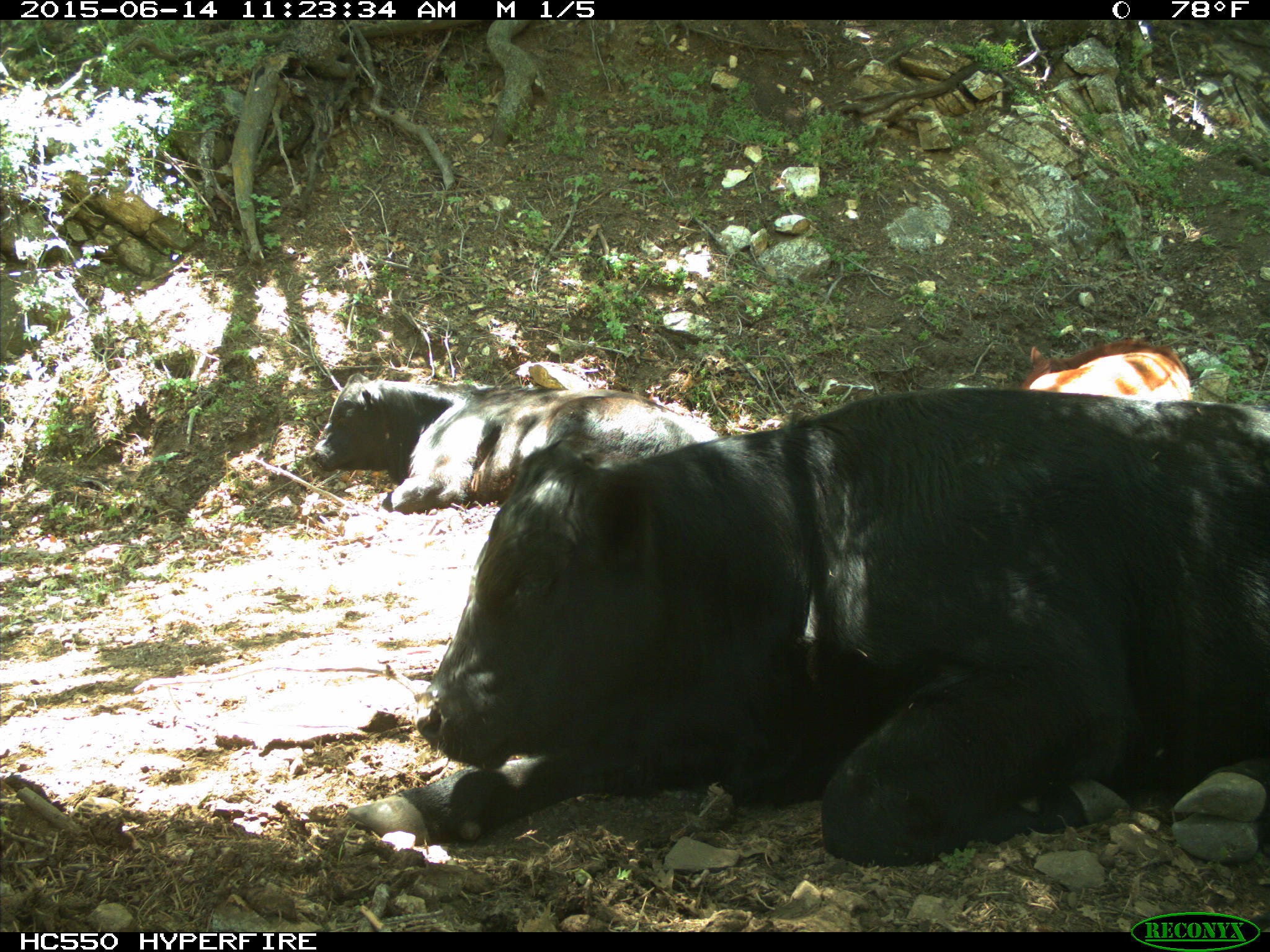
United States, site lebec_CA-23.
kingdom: Animalia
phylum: Chordata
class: Mammalia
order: Artiodactyla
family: Bovidae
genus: Bos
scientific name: Bos taurus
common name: domestic cow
Bos taurus (domestic cow).